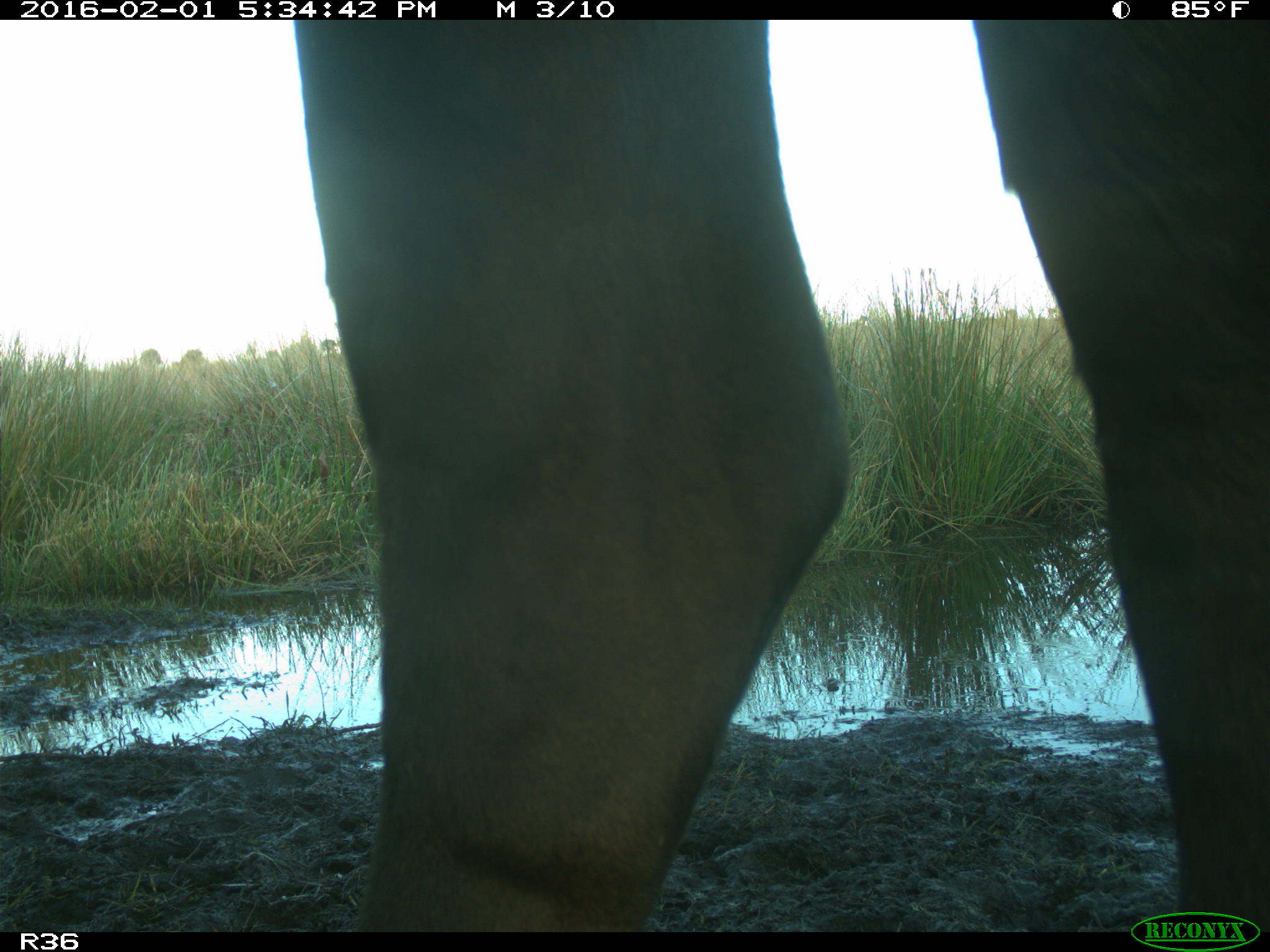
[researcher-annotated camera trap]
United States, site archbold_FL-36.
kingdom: Animalia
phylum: Chordata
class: Mammalia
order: Artiodactyla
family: Bovidae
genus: Bos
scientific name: Bos taurus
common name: domestic cow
Bos taurus (domestic cow).